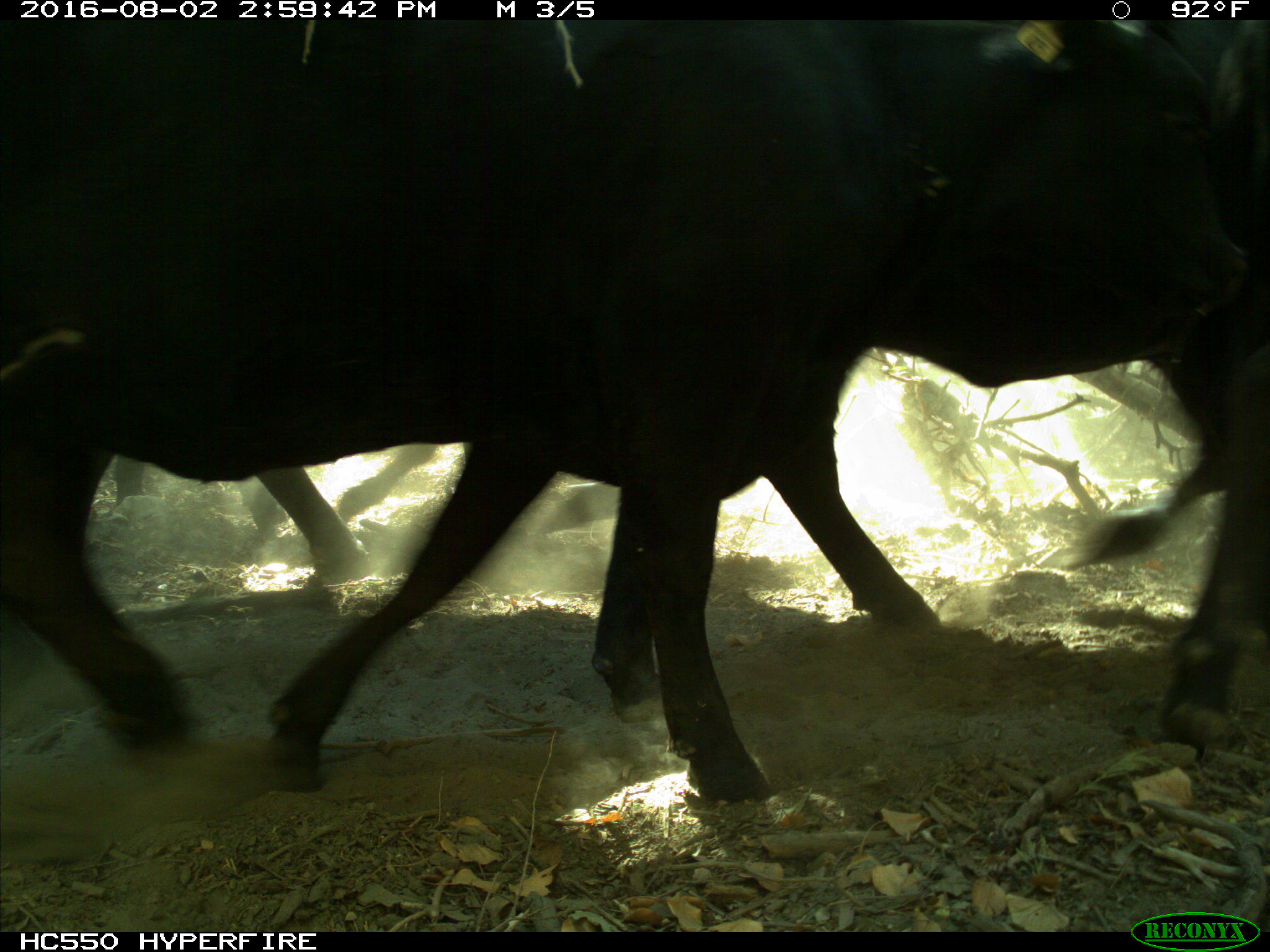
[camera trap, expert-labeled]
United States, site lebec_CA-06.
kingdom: Animalia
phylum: Chordata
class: Mammalia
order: Artiodactyla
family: Bovidae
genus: Bos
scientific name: Bos taurus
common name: domestic cow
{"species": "Bos taurus (domestic cow)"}